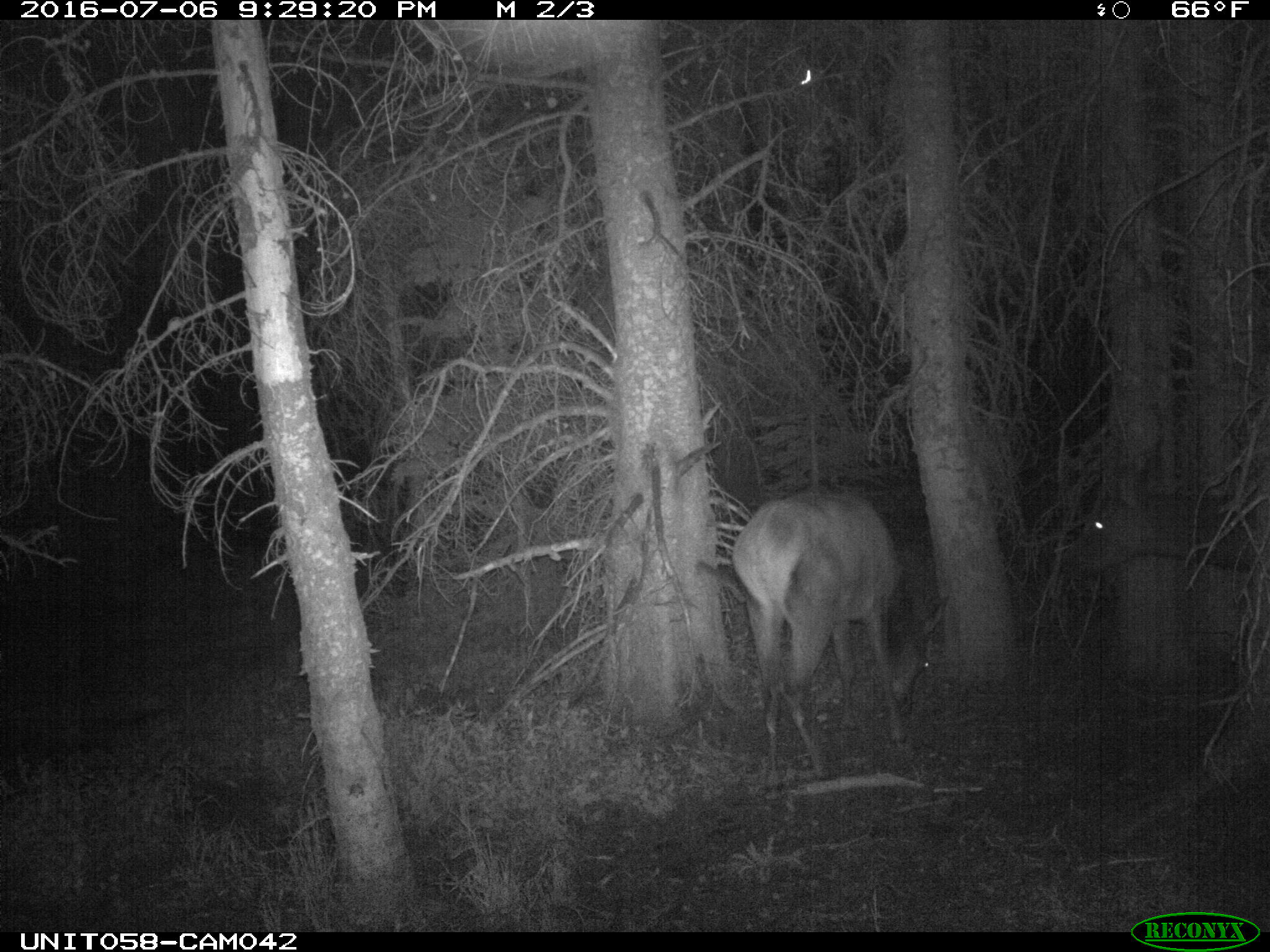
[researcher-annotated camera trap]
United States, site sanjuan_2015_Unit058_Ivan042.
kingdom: Animalia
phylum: Chordata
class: Mammalia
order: Artiodactyla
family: Cervidae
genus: Cervus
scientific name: Cervus elaphus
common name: red deer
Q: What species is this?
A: Cervus elaphus (red deer).